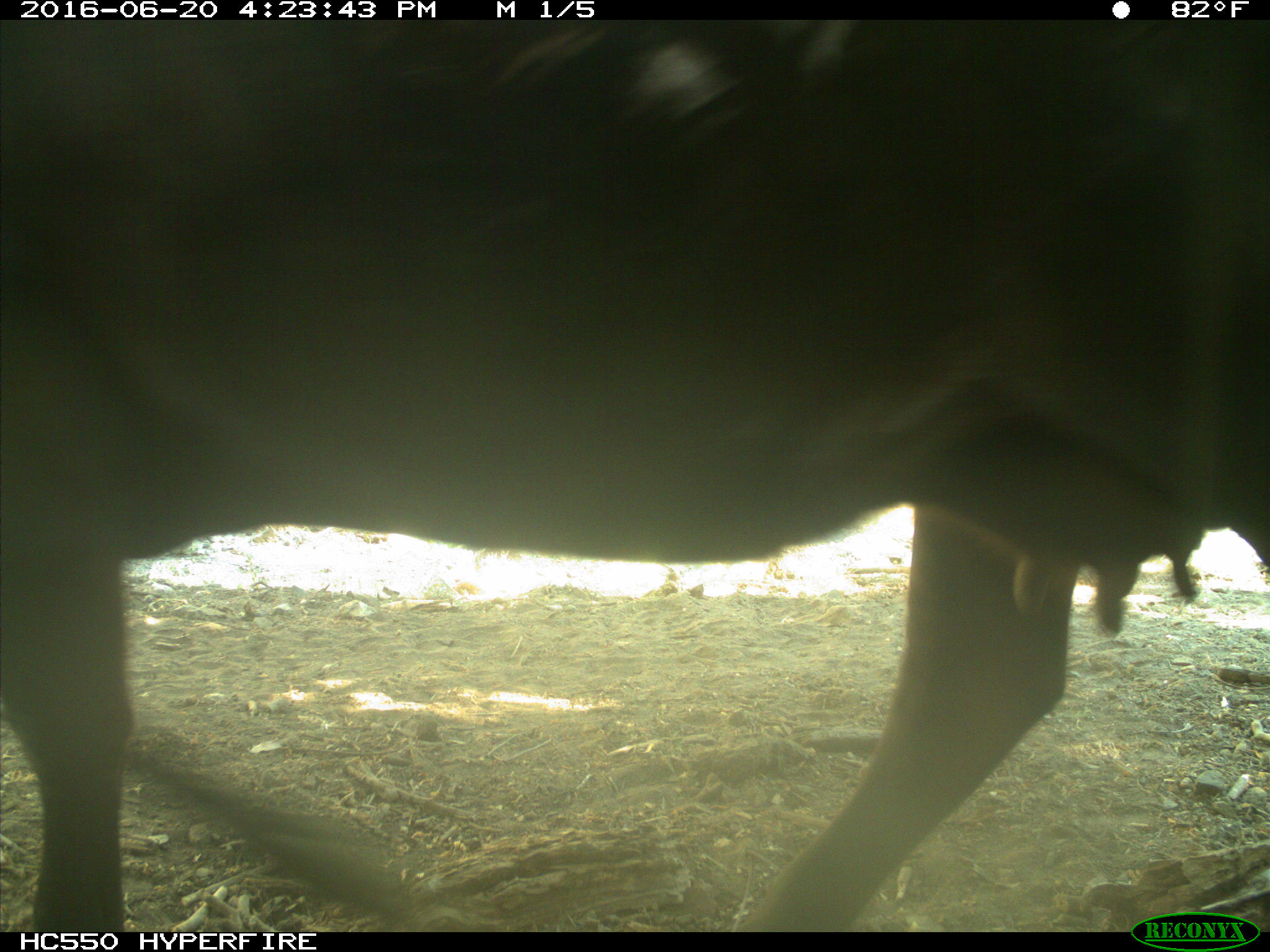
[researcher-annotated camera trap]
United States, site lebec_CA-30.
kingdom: Animalia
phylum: Chordata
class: Mammalia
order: Artiodactyla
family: Bovidae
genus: Bos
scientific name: Bos taurus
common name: domestic cow